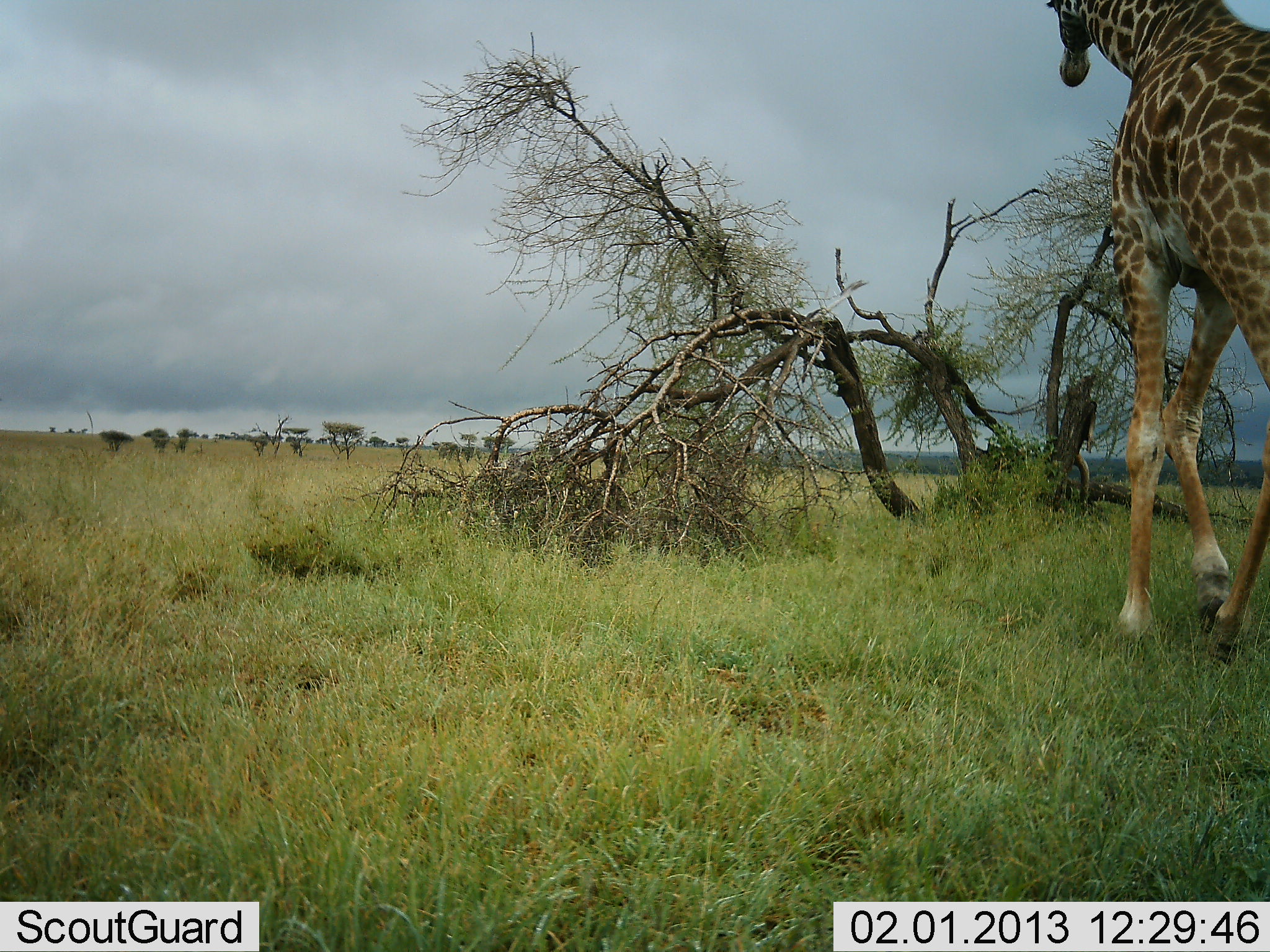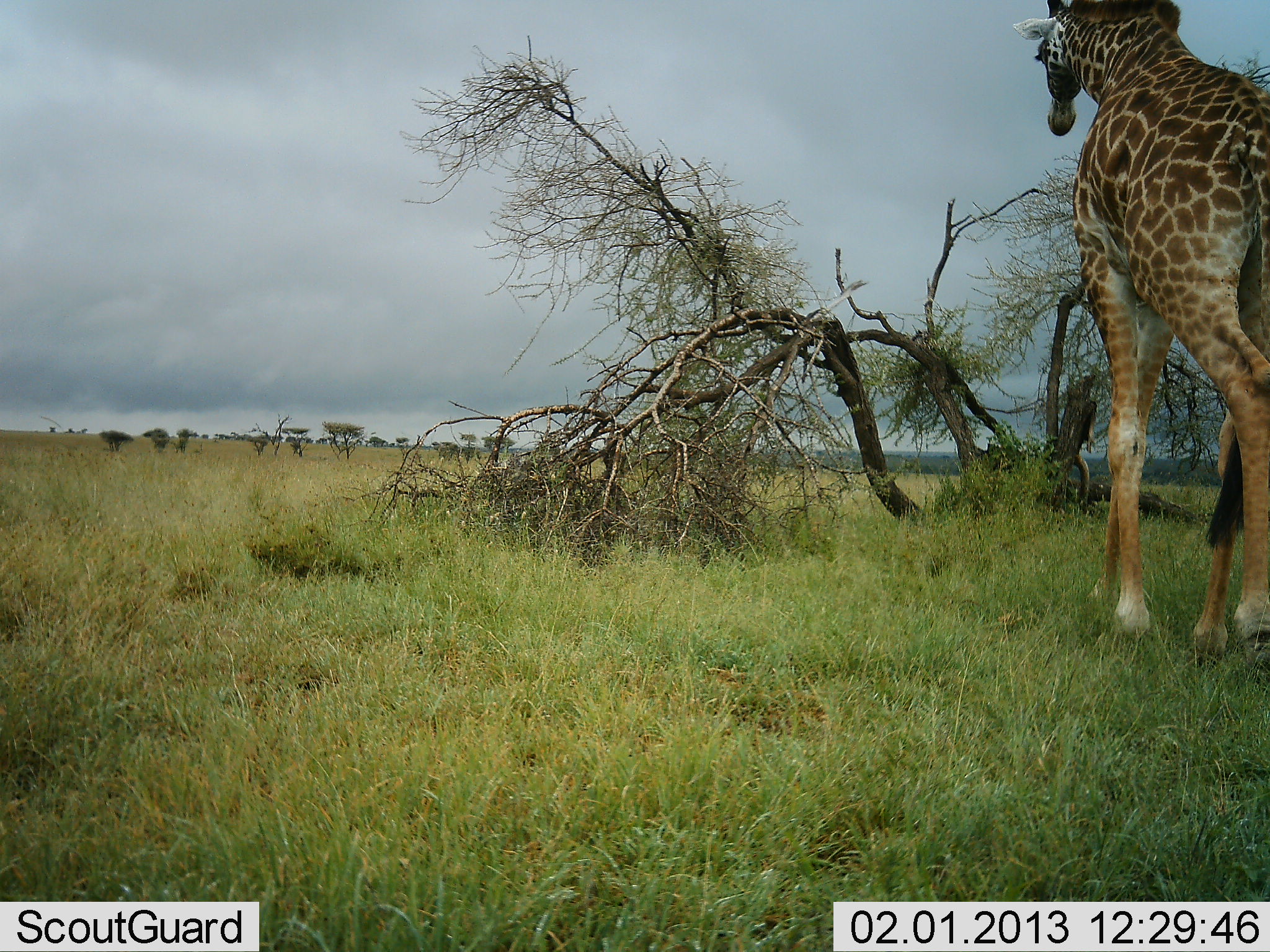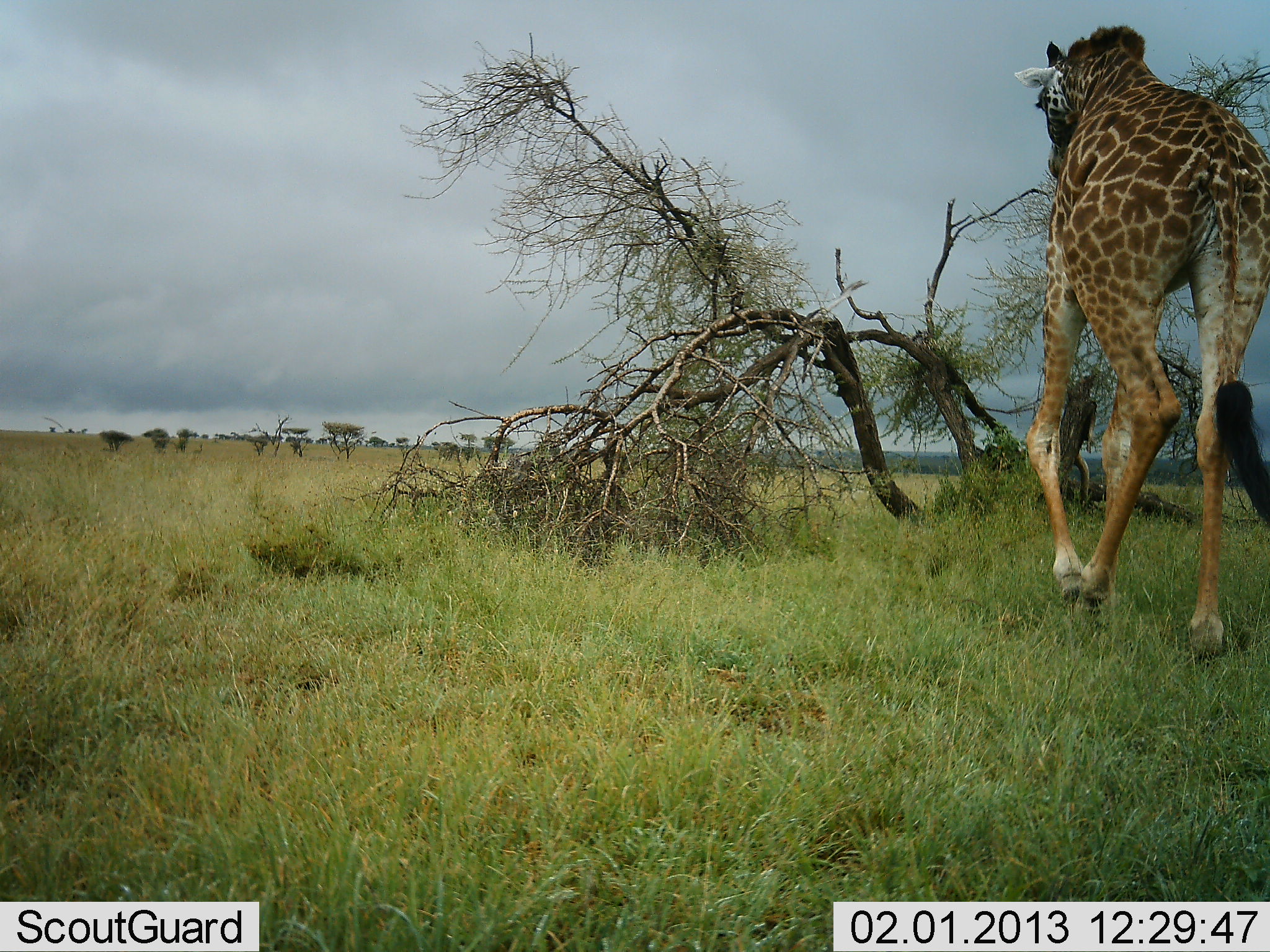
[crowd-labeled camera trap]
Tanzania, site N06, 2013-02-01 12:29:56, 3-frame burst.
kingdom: Animalia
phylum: Chordata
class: Mammalia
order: Artiodactyla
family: Giraffidae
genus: Giraffa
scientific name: Giraffa camelopardalis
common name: giraffe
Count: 1.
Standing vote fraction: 14%.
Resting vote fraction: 0%.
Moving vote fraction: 89%.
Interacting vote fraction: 0%.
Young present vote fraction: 0%.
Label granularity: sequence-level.